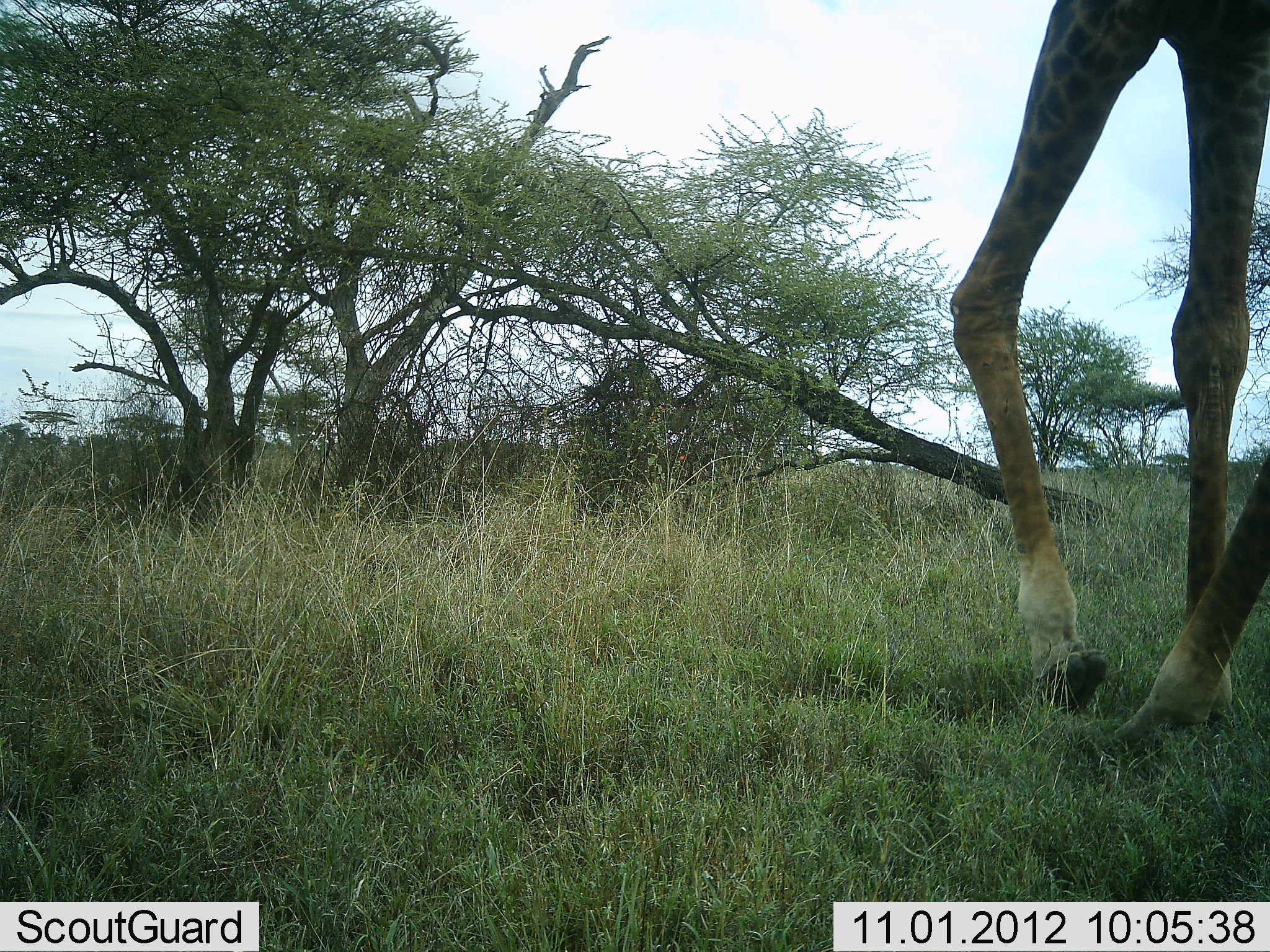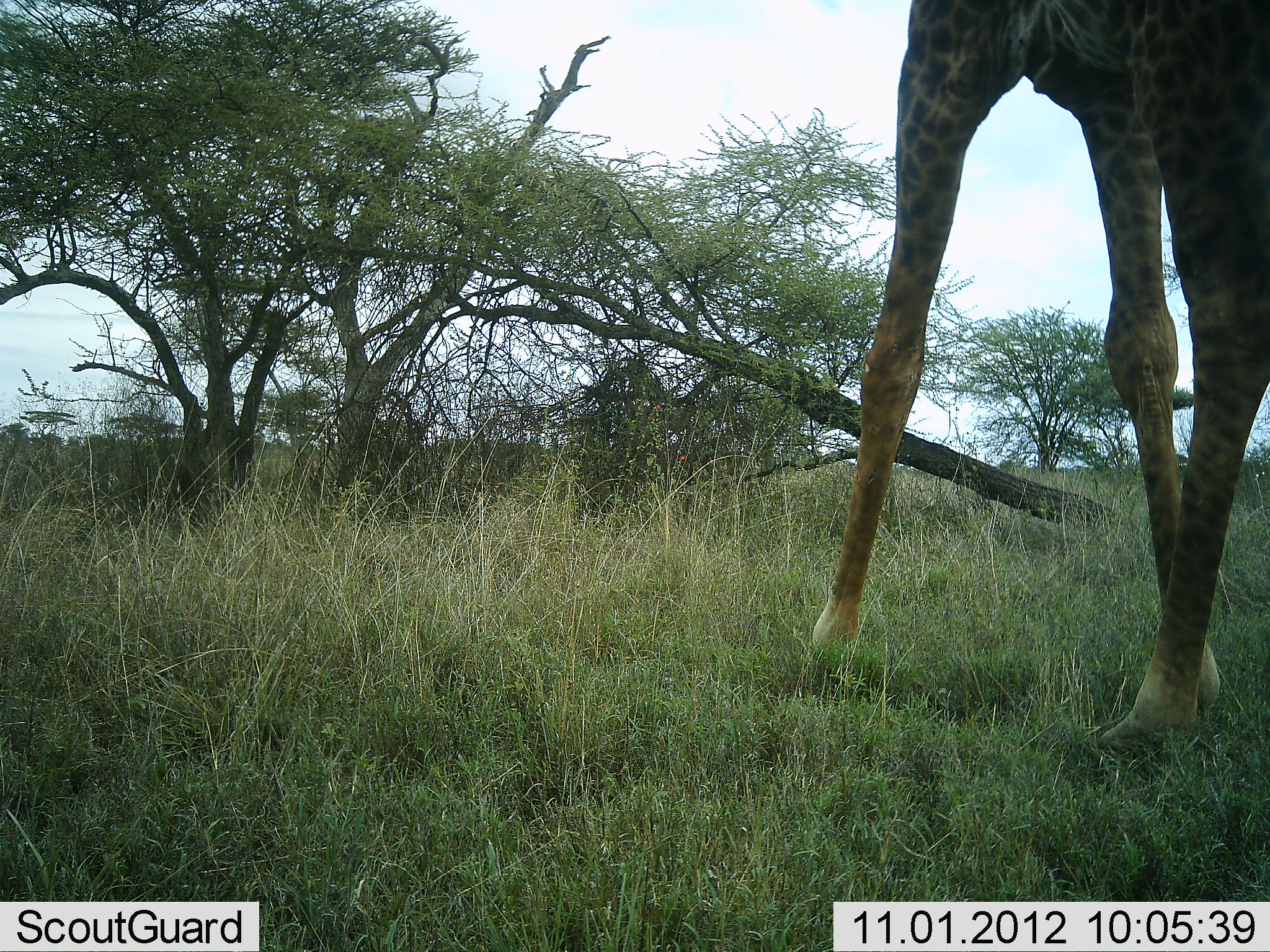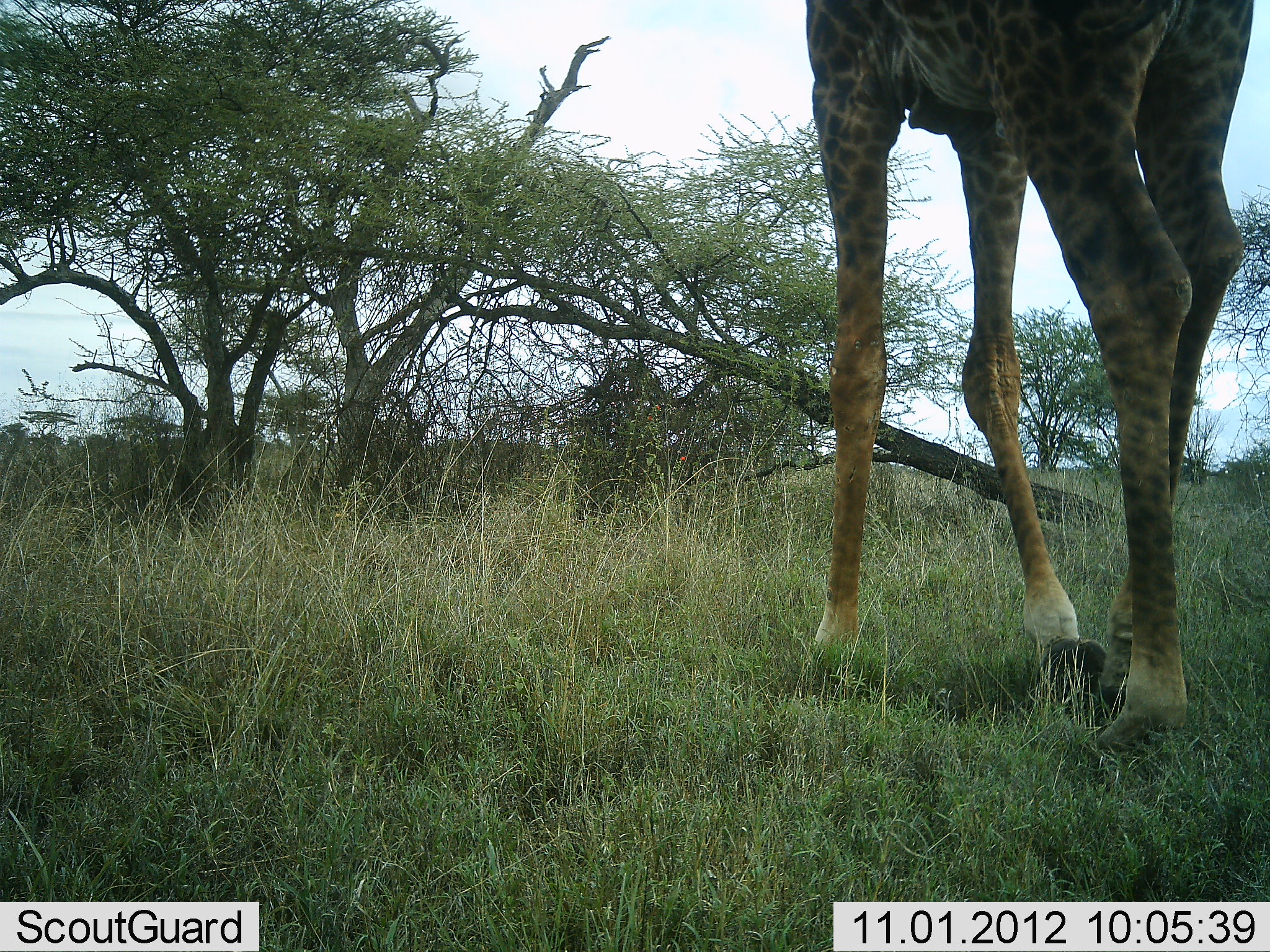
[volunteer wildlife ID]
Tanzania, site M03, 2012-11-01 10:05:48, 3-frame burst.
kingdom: Animalia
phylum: Chordata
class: Mammalia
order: Artiodactyla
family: Giraffidae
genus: Giraffa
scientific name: Giraffa camelopardalis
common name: giraffe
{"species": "giraffe (Giraffa camelopardalis)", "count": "1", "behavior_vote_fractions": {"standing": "40%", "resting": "0%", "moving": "70%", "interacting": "0%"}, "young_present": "0%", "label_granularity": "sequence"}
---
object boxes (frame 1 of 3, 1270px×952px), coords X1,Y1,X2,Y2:
animal: 948,0,1270,741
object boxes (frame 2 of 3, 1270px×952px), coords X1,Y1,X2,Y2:
animal: 810,0,1270,751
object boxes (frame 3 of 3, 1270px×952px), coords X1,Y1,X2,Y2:
animal: 804,0,1270,754